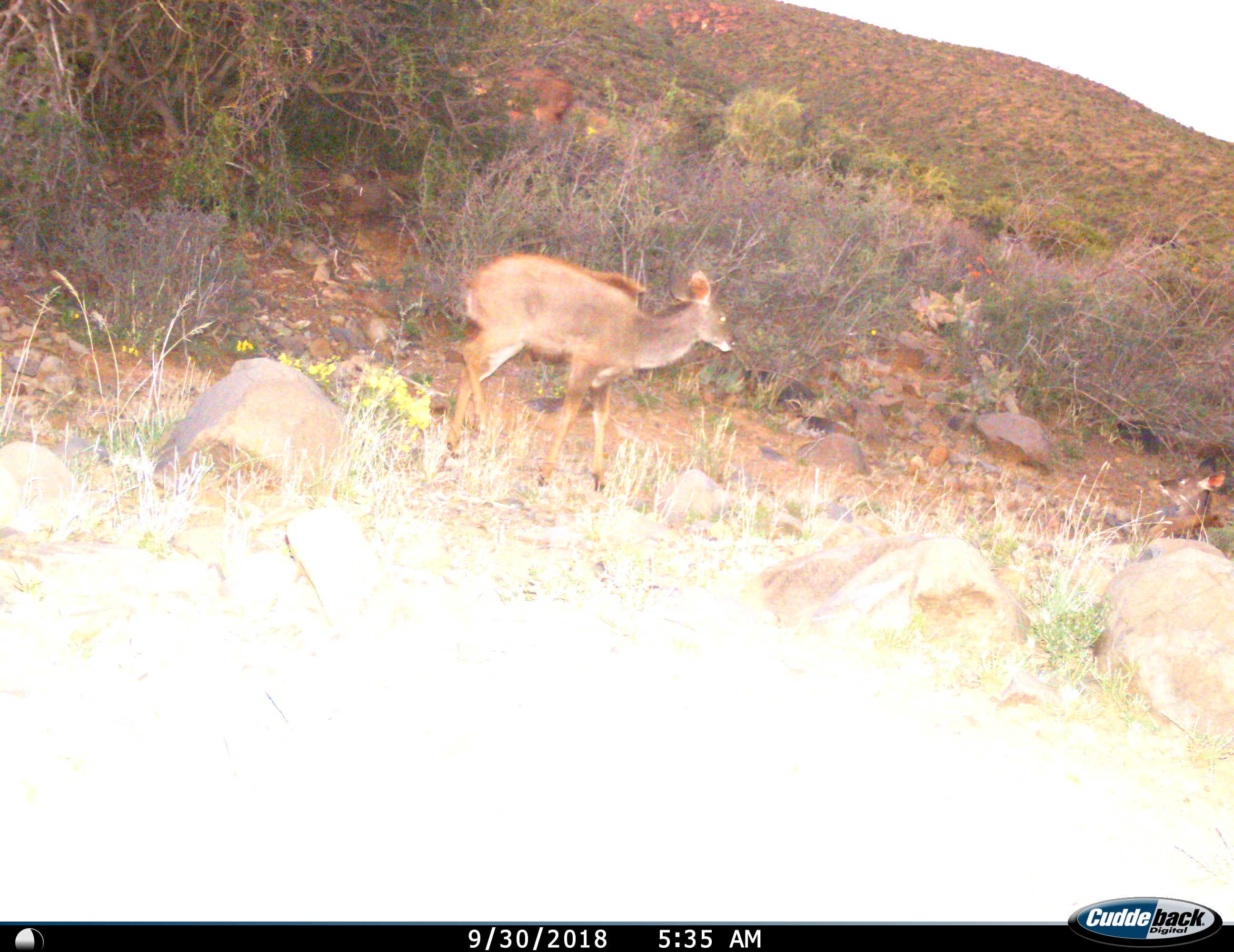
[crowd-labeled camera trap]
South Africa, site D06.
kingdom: Animalia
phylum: Chordata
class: Mammalia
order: Artiodactyla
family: Bovidae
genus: Tragelaphus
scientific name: Tragelaphus strepsiceros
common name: greater kudu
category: kudu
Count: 1.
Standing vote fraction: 12%.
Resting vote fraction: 38%.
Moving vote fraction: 88%.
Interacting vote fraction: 0%.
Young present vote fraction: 12%.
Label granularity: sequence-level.